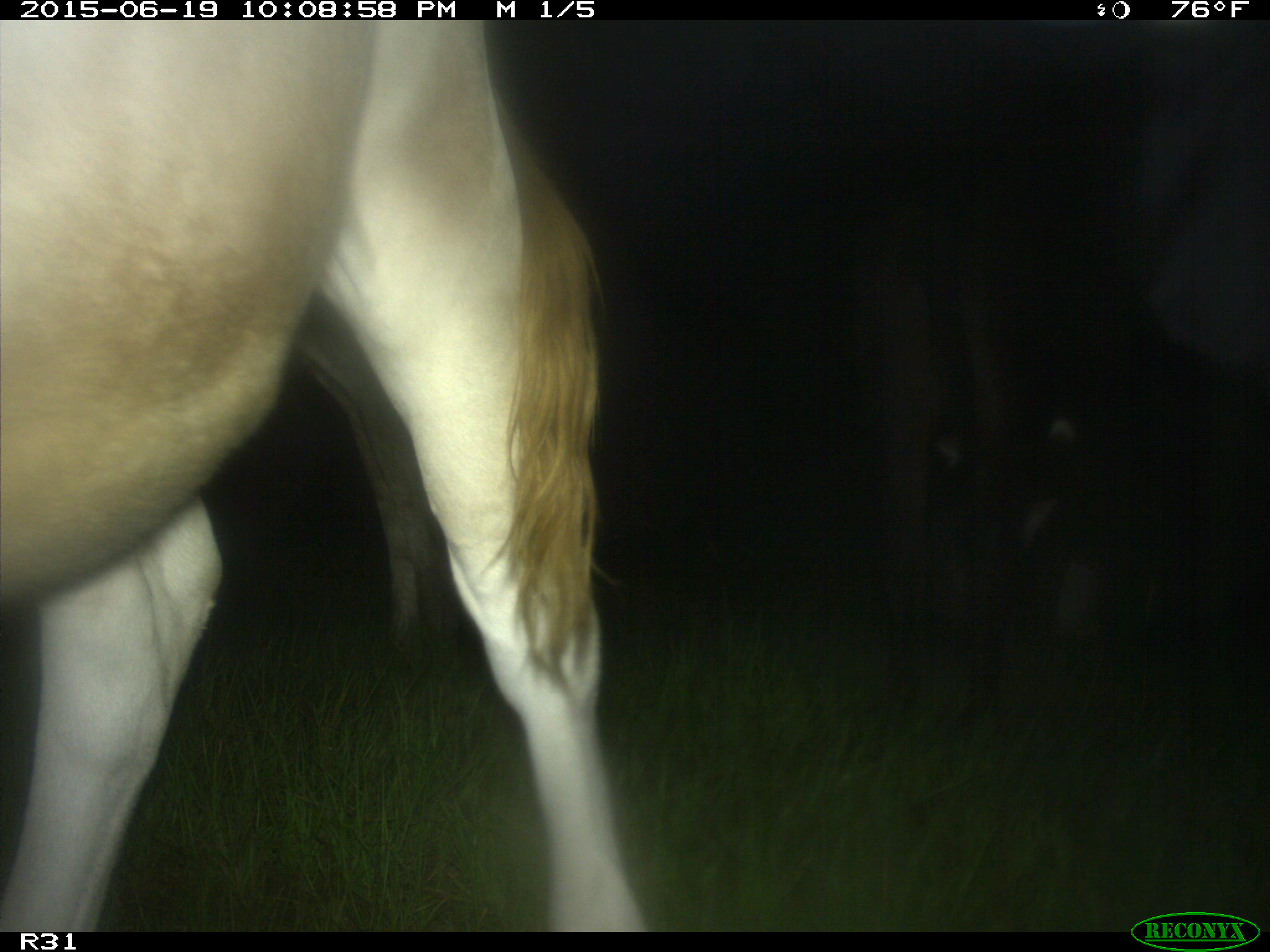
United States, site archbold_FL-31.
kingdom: Animalia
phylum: Chordata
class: Mammalia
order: Artiodactyla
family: Bovidae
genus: Bos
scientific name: Bos taurus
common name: domestic cow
Bos taurus (domestic cow).